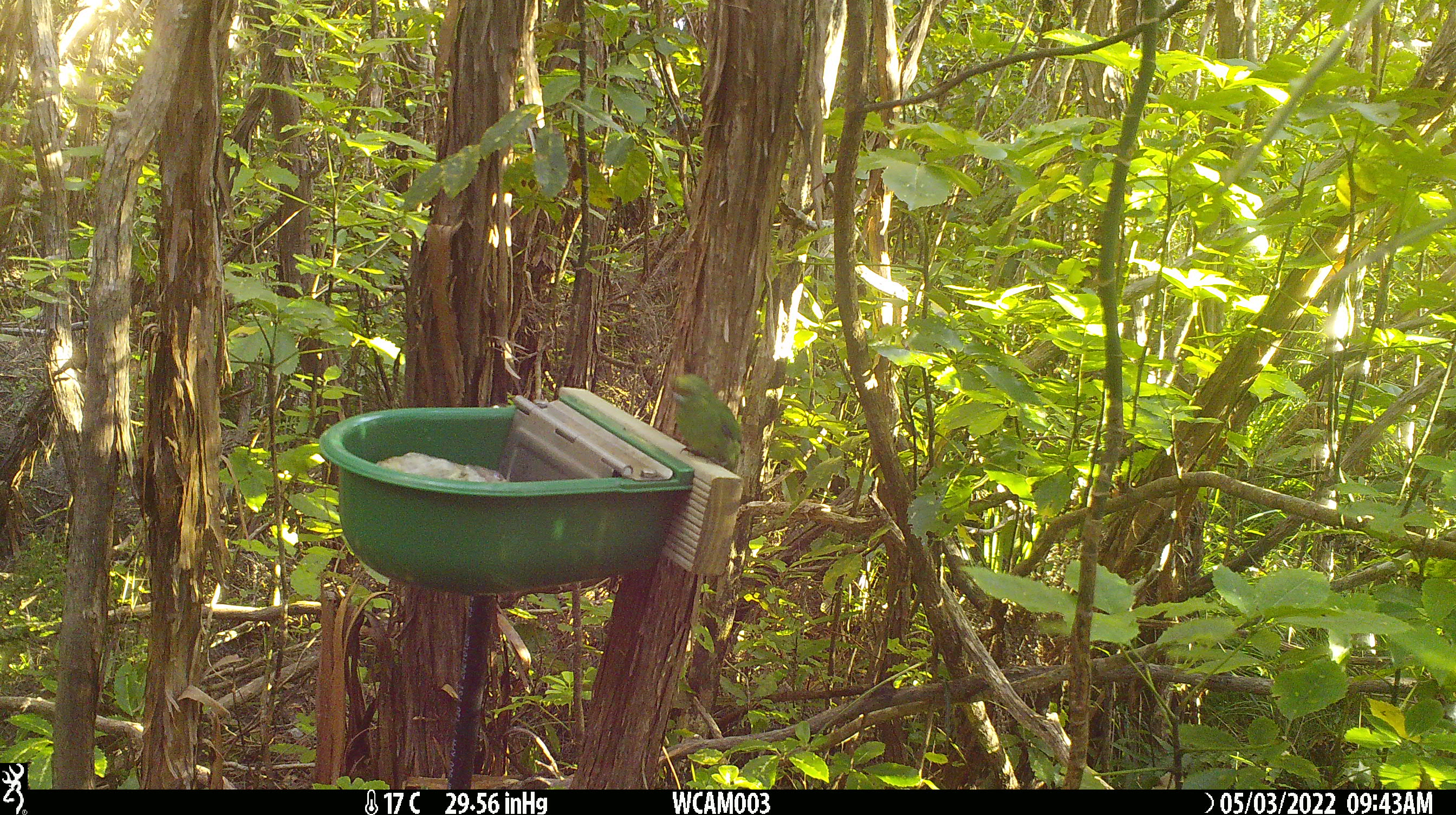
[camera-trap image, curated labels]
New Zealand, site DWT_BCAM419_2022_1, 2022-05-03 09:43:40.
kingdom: Animalia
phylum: Chordata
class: Aves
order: Psittaciformes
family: Psittaculidae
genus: Cyanoramphus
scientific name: Cyanoramphus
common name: parakeet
Parakeet (Cyanoramphus).